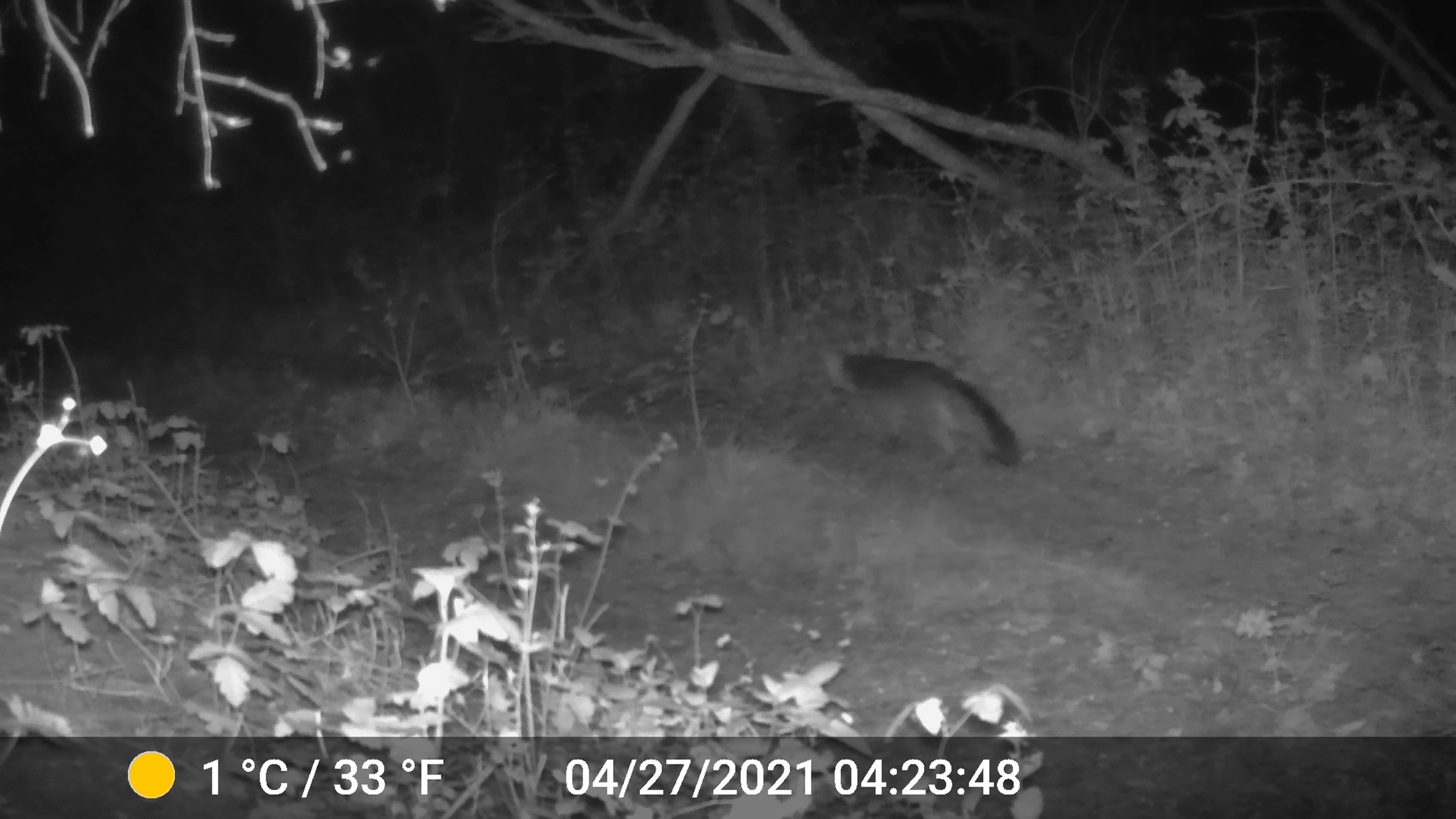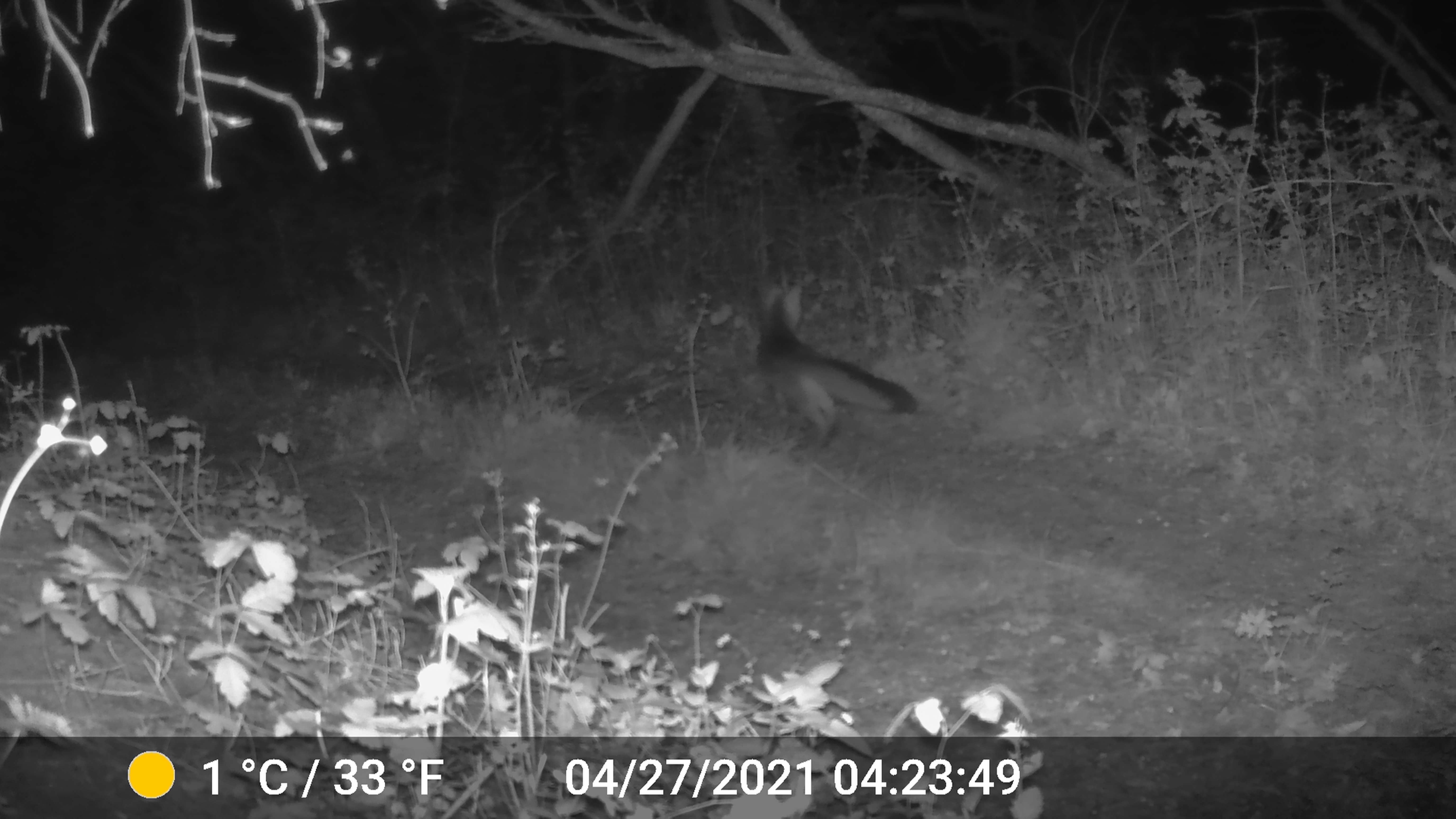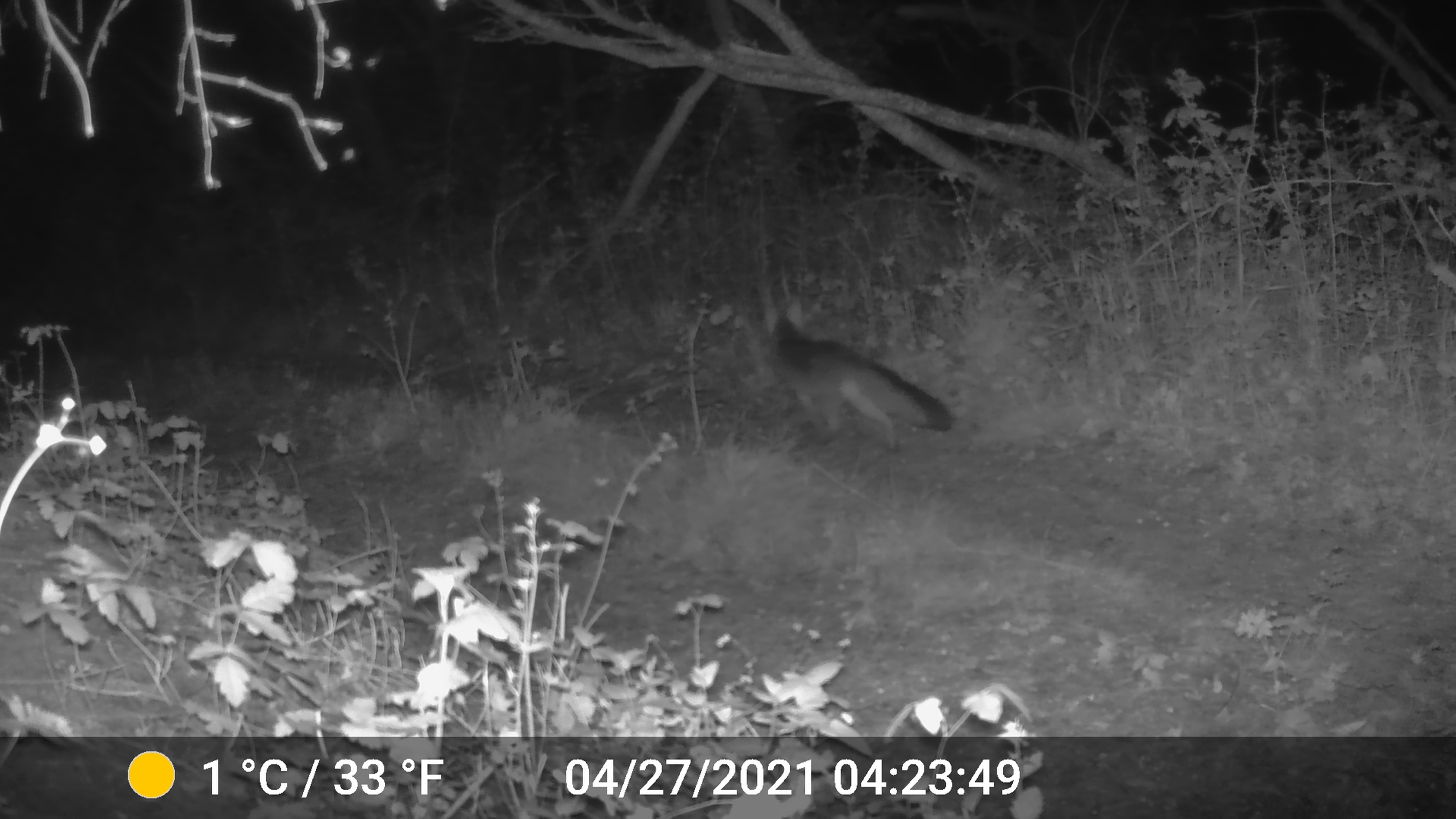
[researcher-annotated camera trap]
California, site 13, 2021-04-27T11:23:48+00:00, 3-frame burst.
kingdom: Animalia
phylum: Chordata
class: Mammalia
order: Carnivora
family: Canidae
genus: Urocyon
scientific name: Urocyon cinereoargenteus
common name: gray fox